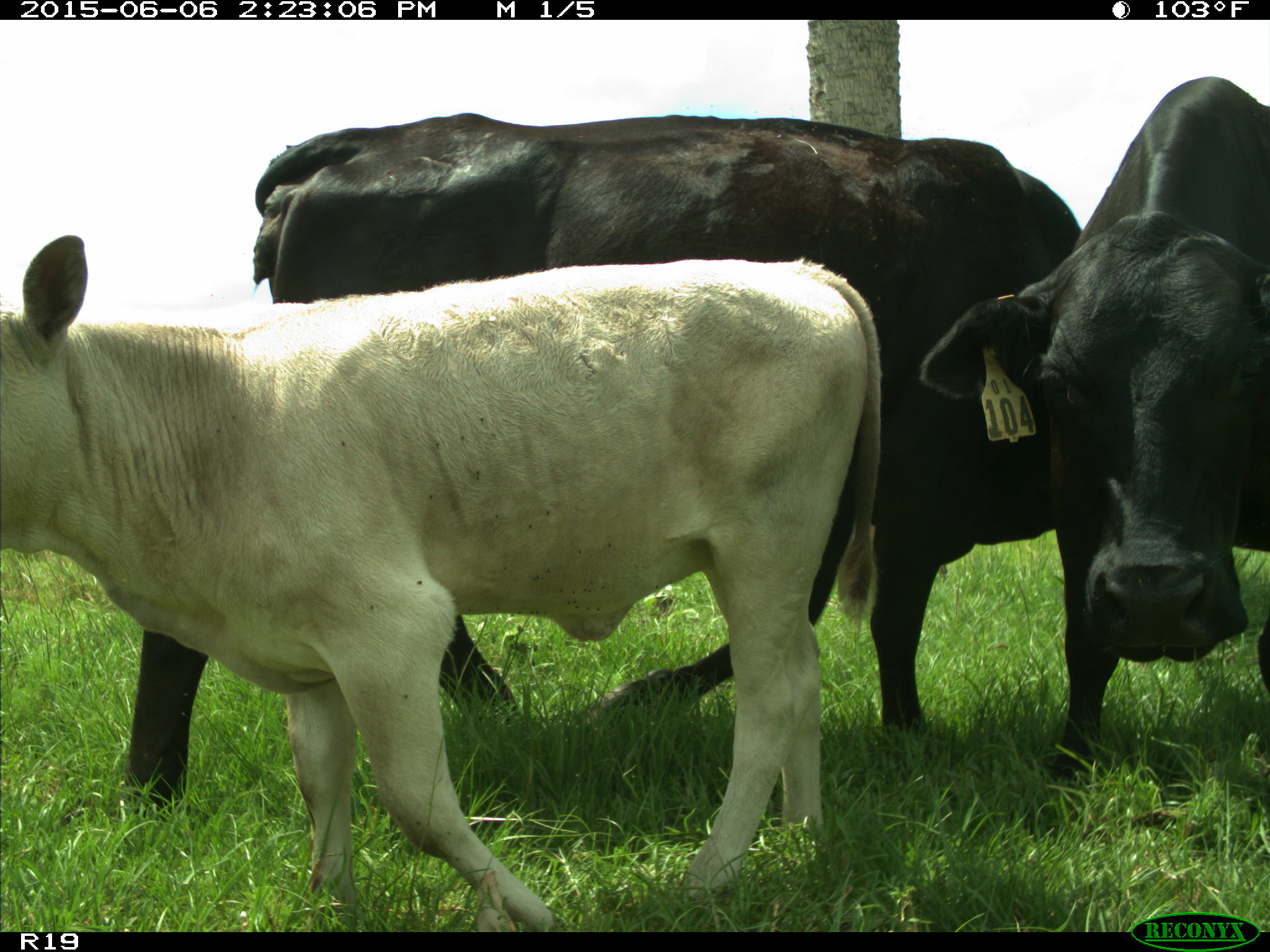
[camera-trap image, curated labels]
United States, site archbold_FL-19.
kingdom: Animalia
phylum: Chordata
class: Mammalia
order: Artiodactyla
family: Bovidae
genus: Bos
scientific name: Bos taurus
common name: domestic cow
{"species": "Bos taurus (domestic cow)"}